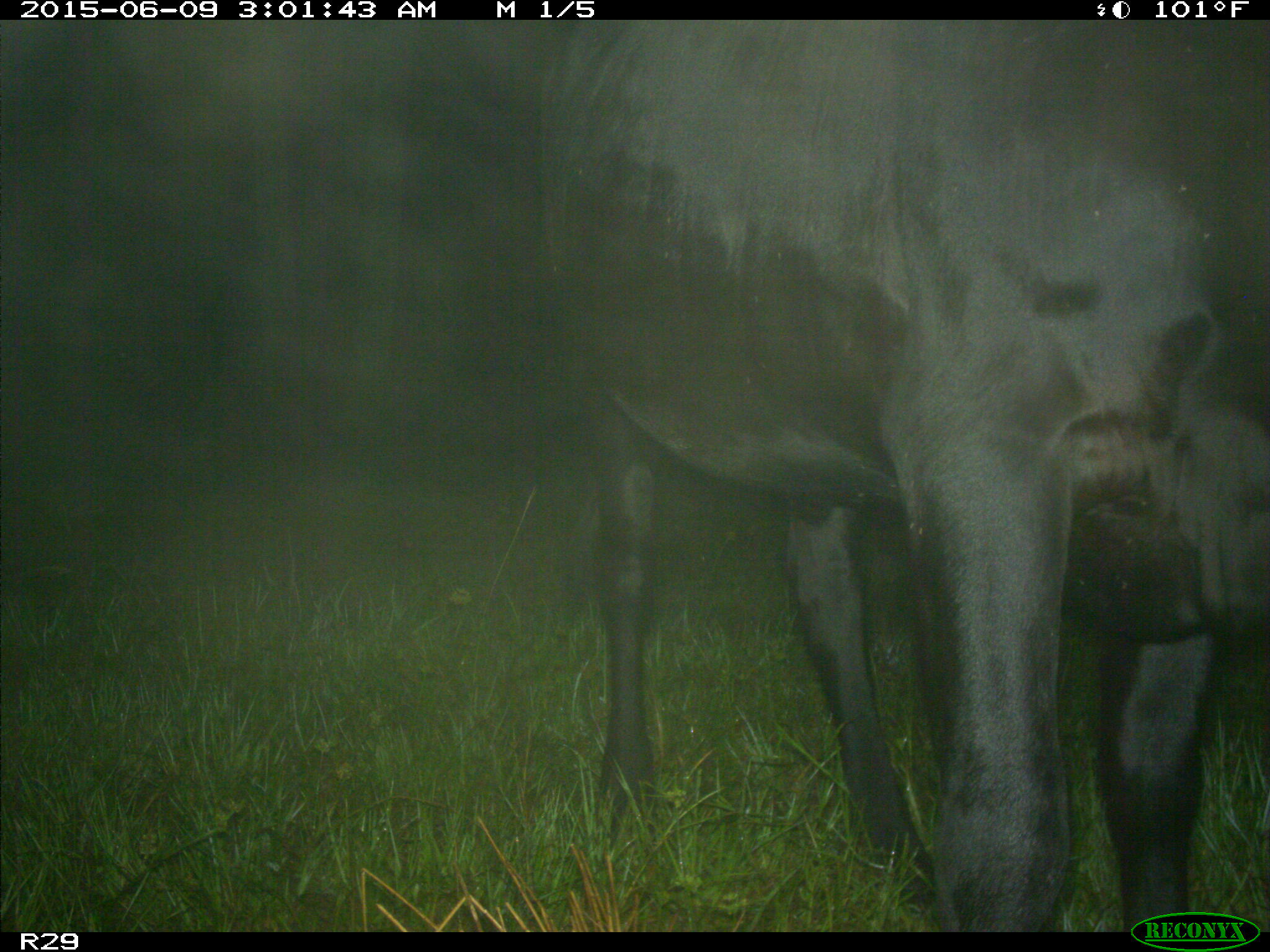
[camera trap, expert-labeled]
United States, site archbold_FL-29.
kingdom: Animalia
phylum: Chordata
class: Mammalia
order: Artiodactyla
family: Bovidae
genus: Bos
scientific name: Bos taurus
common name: domestic cow